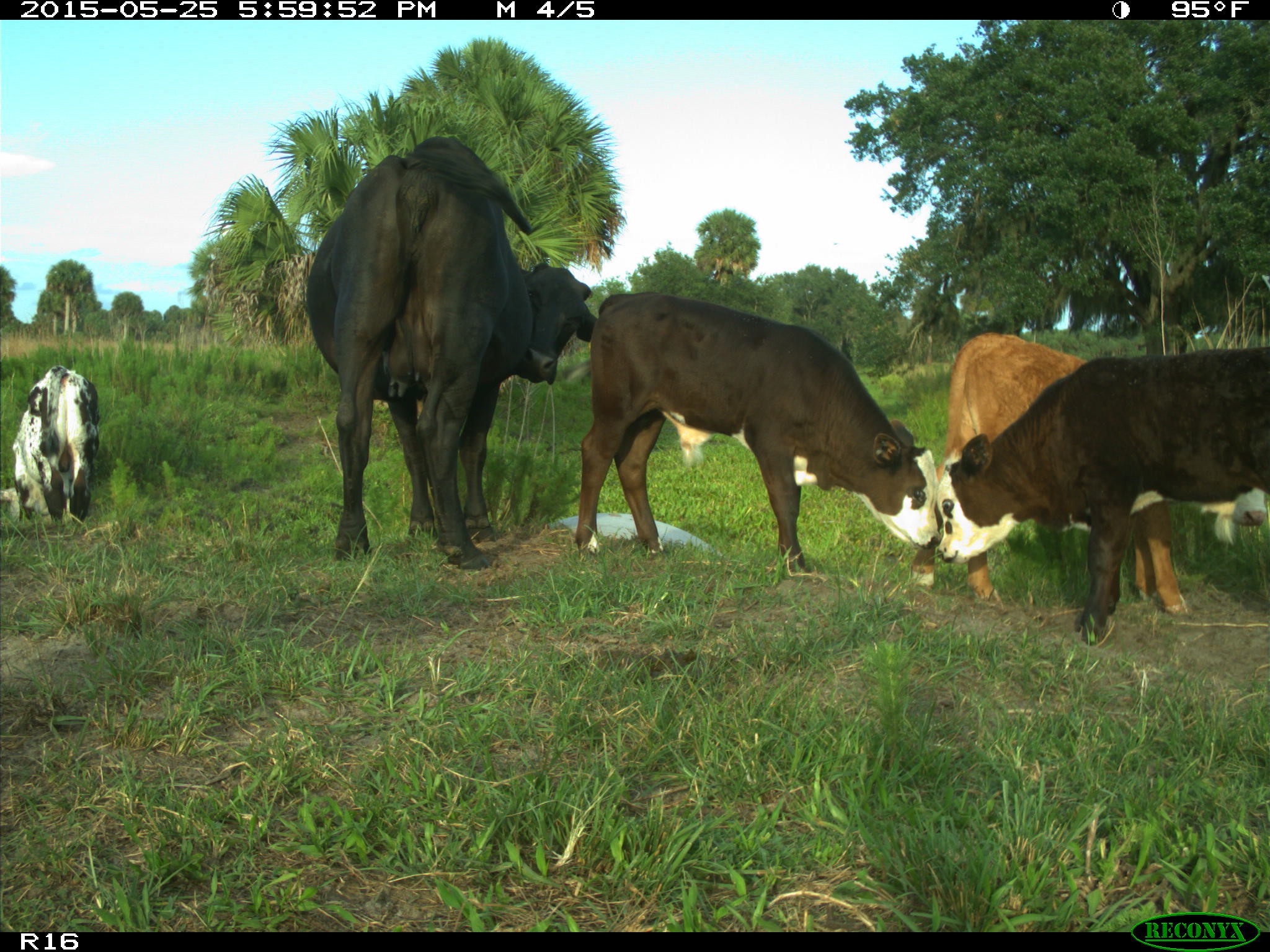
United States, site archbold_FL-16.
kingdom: Animalia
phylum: Chordata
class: Mammalia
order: Artiodactyla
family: Bovidae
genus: Bos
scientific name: Bos taurus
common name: domestic cow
Bos taurus (domestic cow).